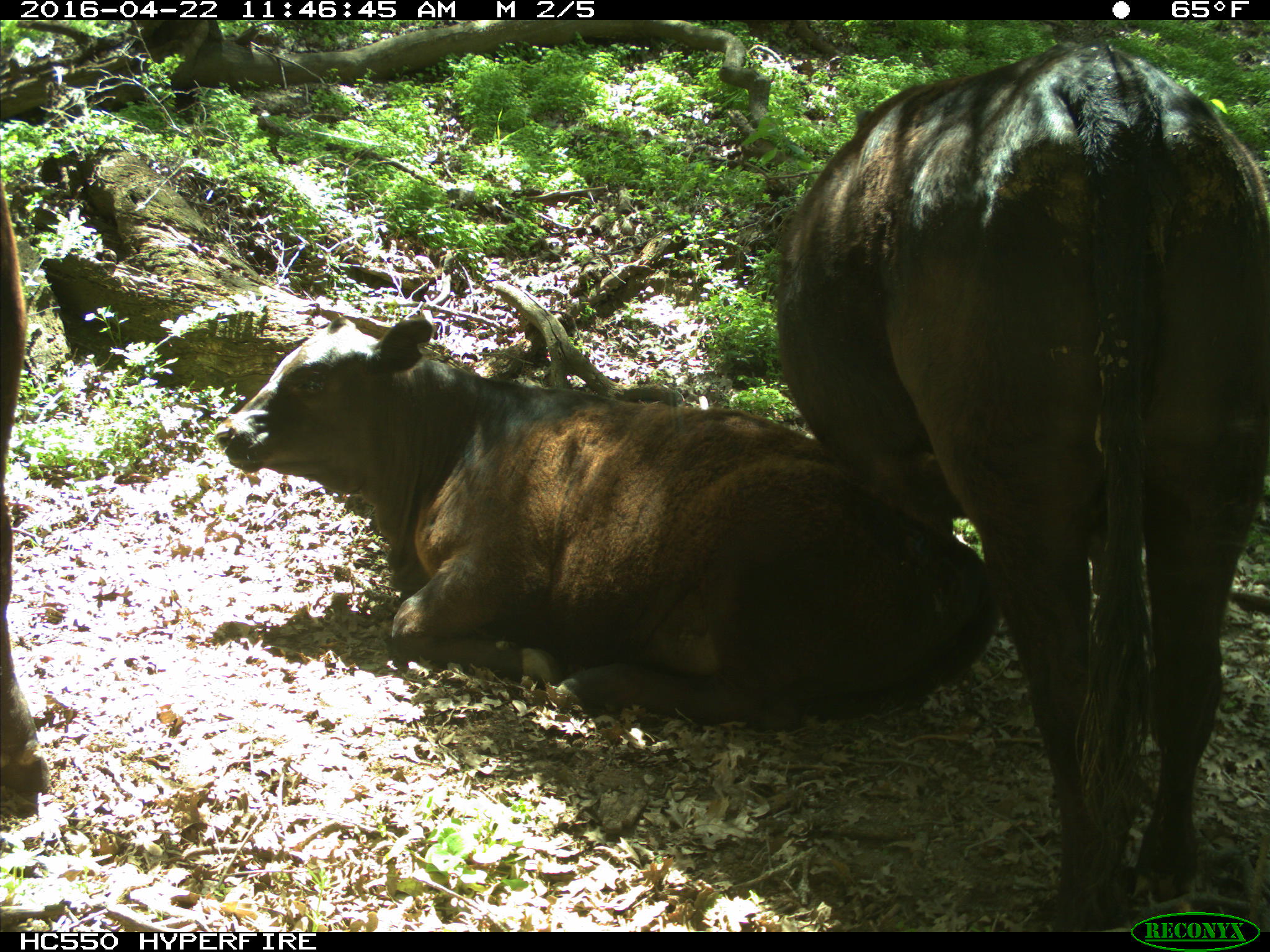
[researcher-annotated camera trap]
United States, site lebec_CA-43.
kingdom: Animalia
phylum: Chordata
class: Mammalia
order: Artiodactyla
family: Bovidae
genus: Bos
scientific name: Bos taurus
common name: domestic cow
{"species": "Bos taurus (domestic cow)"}